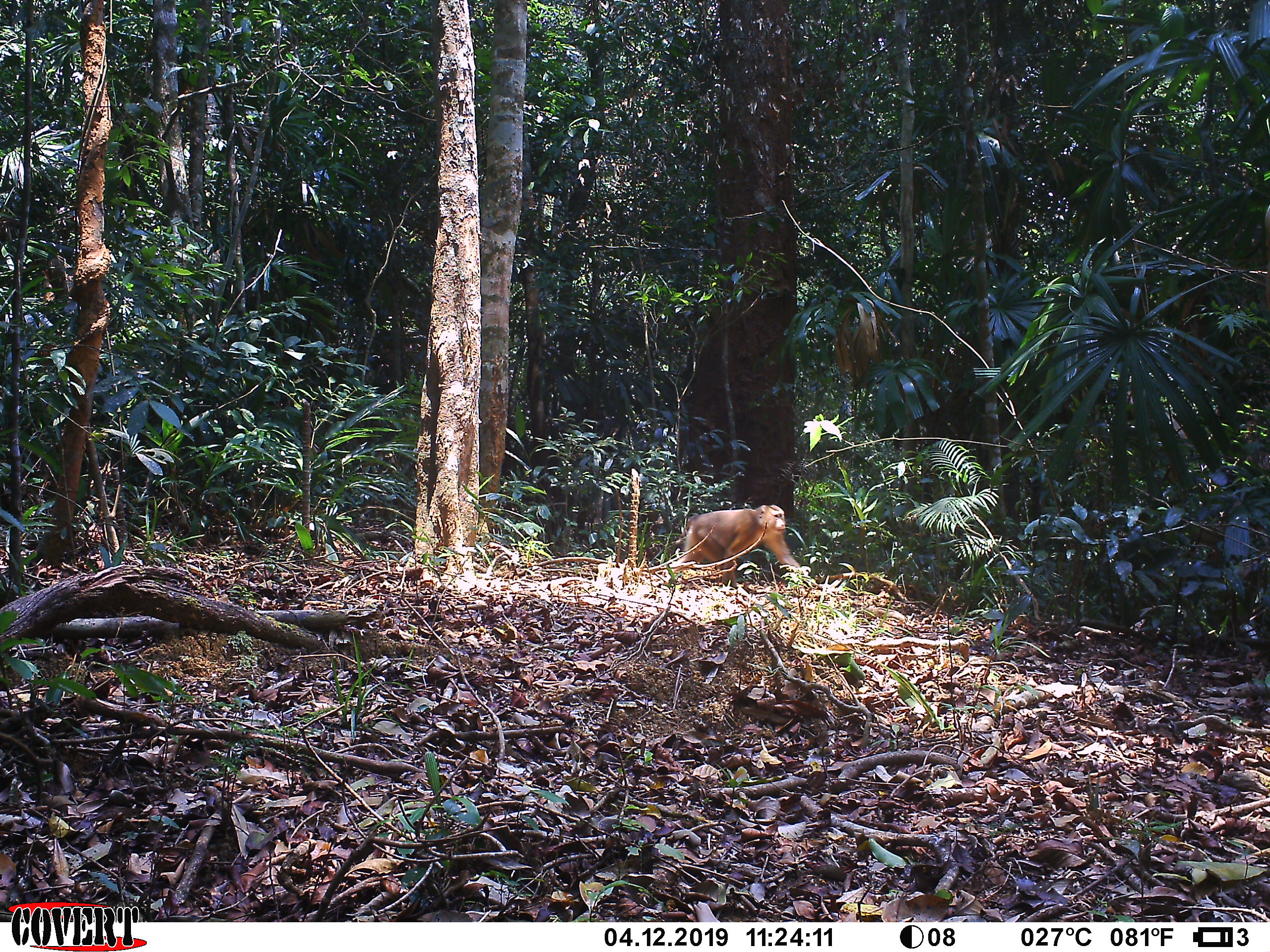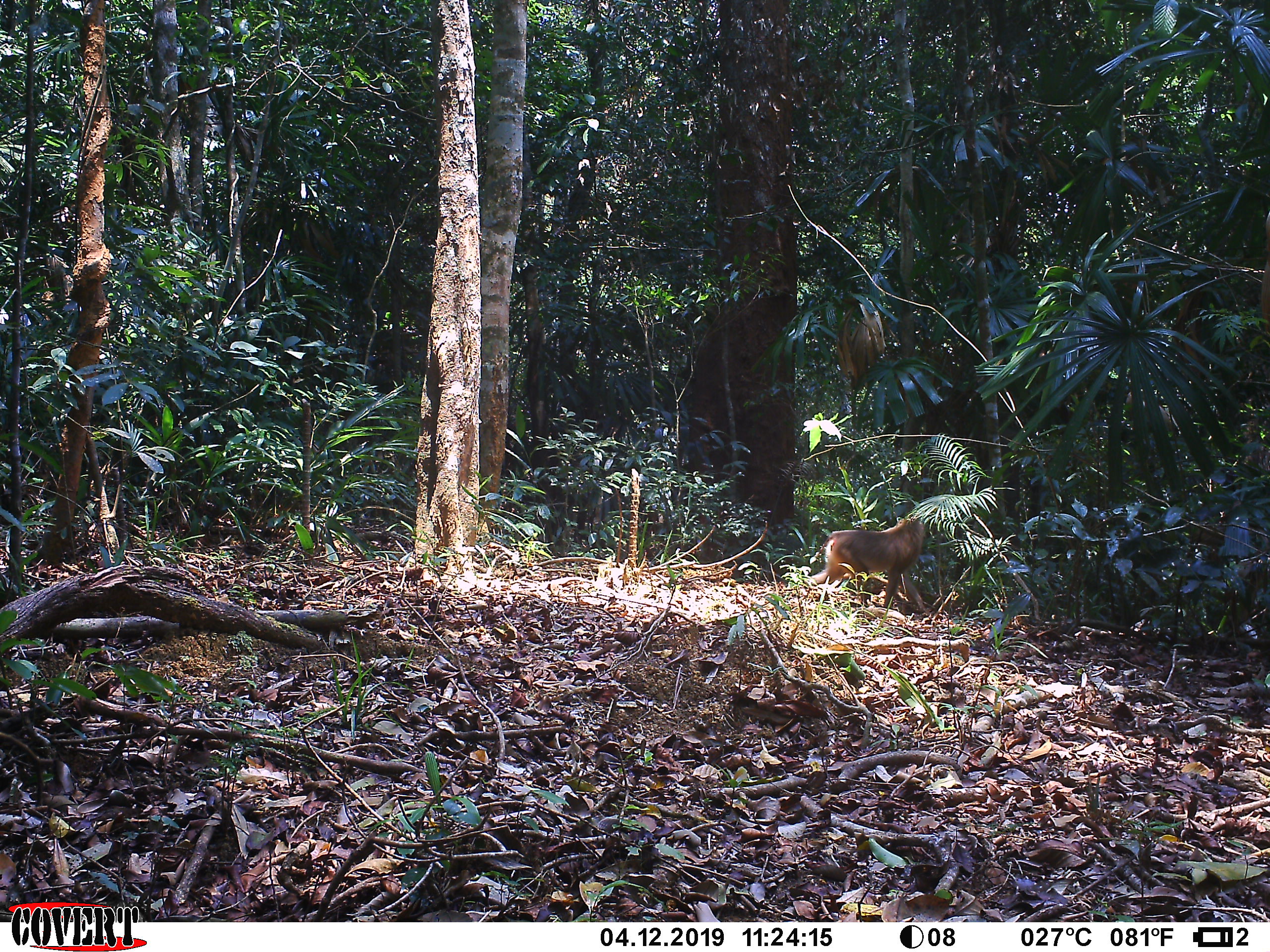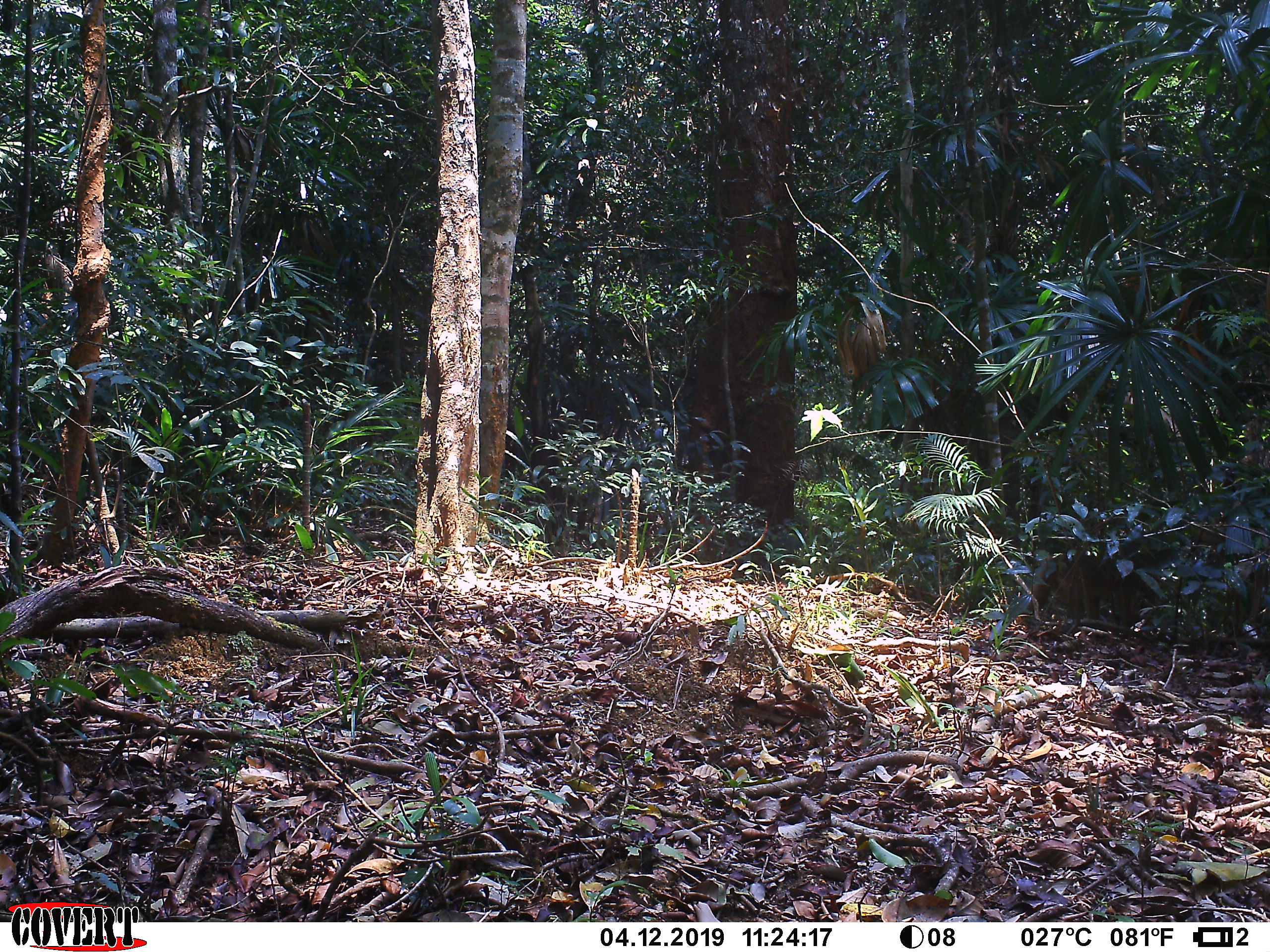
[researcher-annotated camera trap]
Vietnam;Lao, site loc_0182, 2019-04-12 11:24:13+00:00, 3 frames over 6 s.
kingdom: Animalia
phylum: Chordata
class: Mammalia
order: Primates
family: Cercopithecidae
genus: Macaca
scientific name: Macaca nemestrina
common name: pig-tailed macaque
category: pig tailed macaque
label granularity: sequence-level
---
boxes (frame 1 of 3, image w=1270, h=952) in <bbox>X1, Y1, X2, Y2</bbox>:
pig tailed macaque: <bbox>664, 504, 801, 588</bbox>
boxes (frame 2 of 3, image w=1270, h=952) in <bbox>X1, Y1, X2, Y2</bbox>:
pig tailed macaque: <bbox>809, 518, 930, 615</bbox>